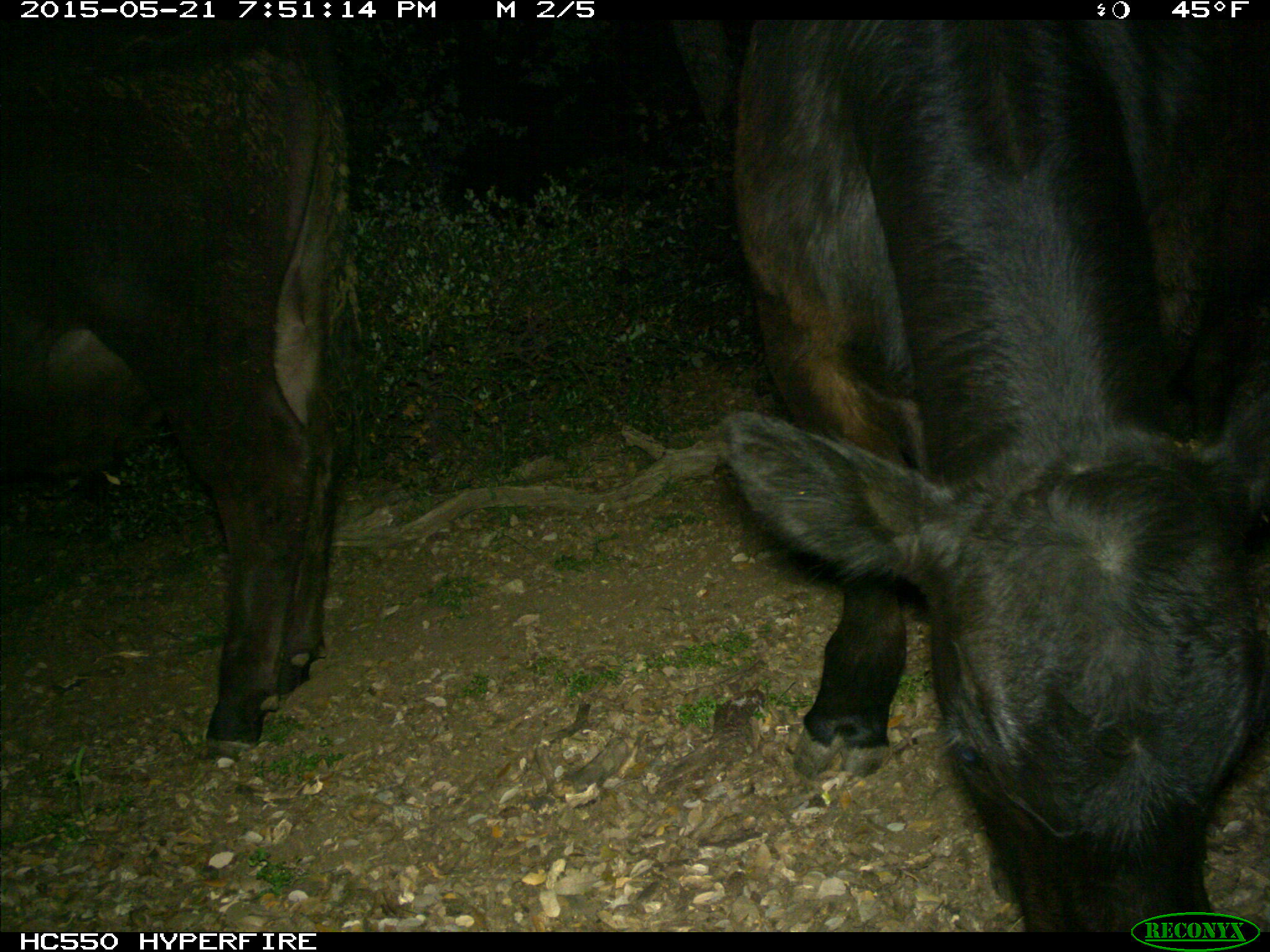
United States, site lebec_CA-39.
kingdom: Animalia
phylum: Chordata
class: Mammalia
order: Artiodactyla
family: Bovidae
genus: Bos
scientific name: Bos taurus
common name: domestic cow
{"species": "Bos taurus (domestic cow)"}